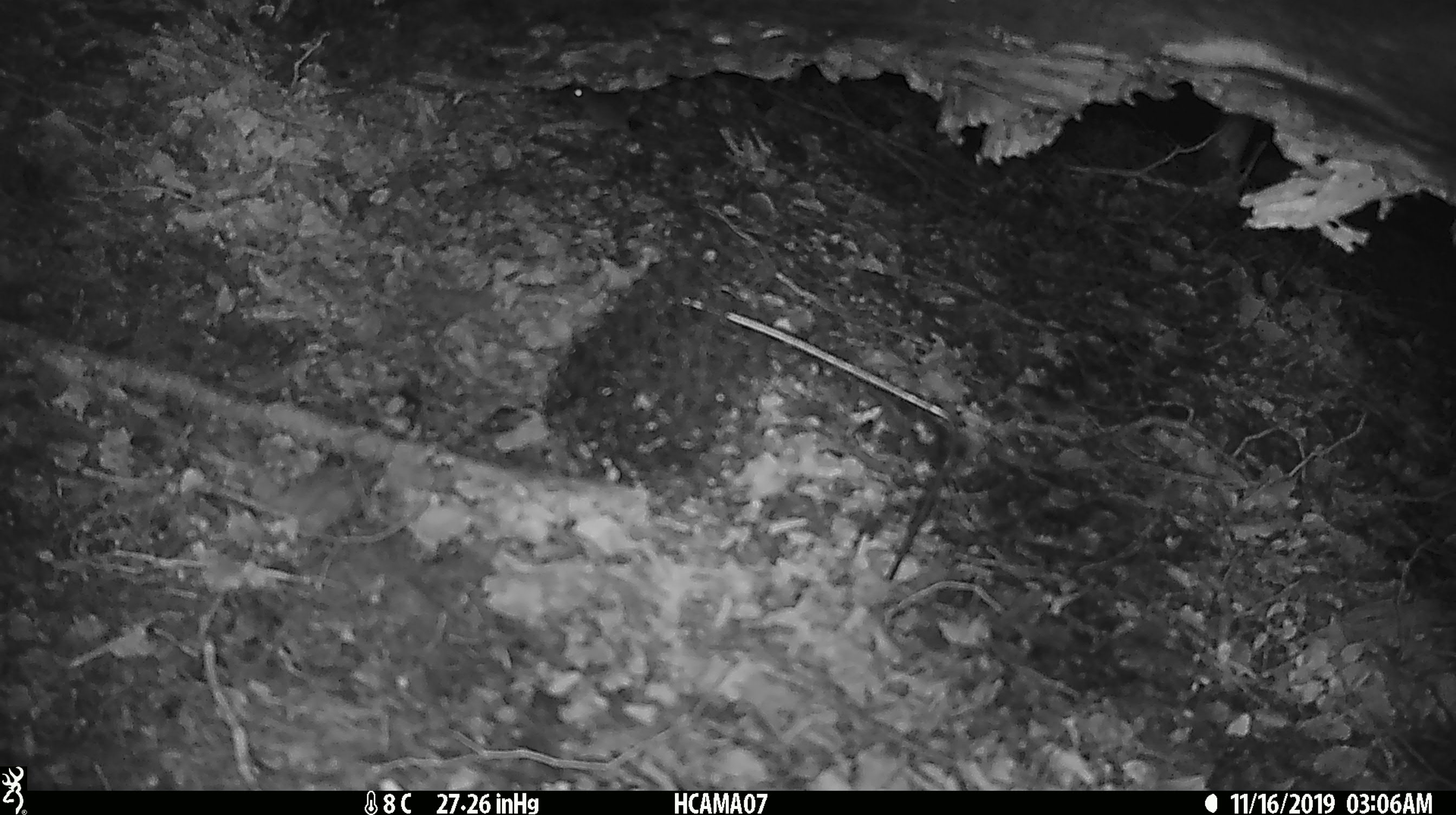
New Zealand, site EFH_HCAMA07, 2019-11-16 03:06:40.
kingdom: Animalia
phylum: Chordata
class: Mammalia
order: Rodentia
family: Muridae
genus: Mus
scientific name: Mus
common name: mouse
Mouse (Mus).